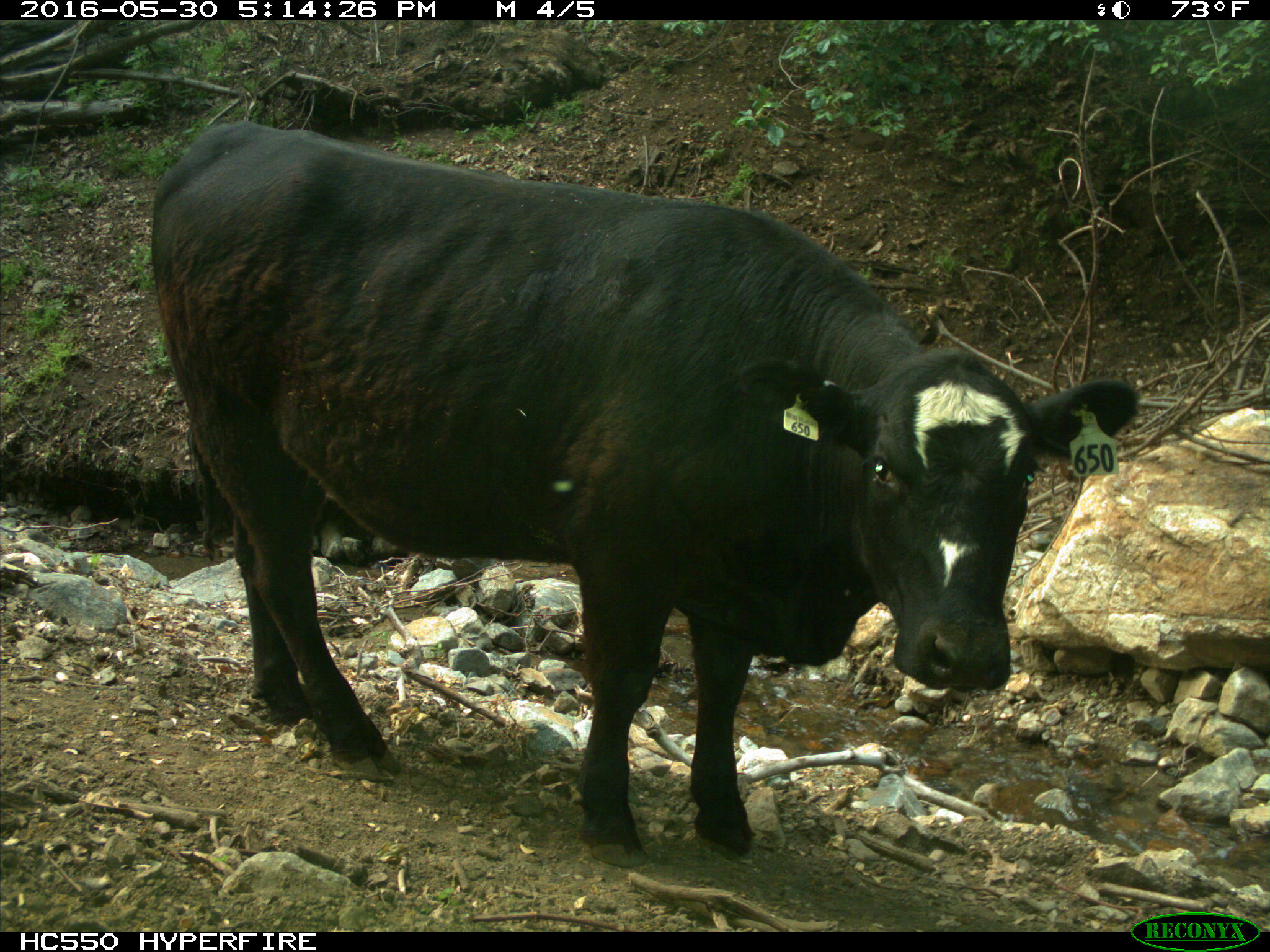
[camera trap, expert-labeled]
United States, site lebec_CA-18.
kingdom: Animalia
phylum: Chordata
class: Mammalia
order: Artiodactyla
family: Bovidae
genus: Bos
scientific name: Bos taurus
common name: domestic cow